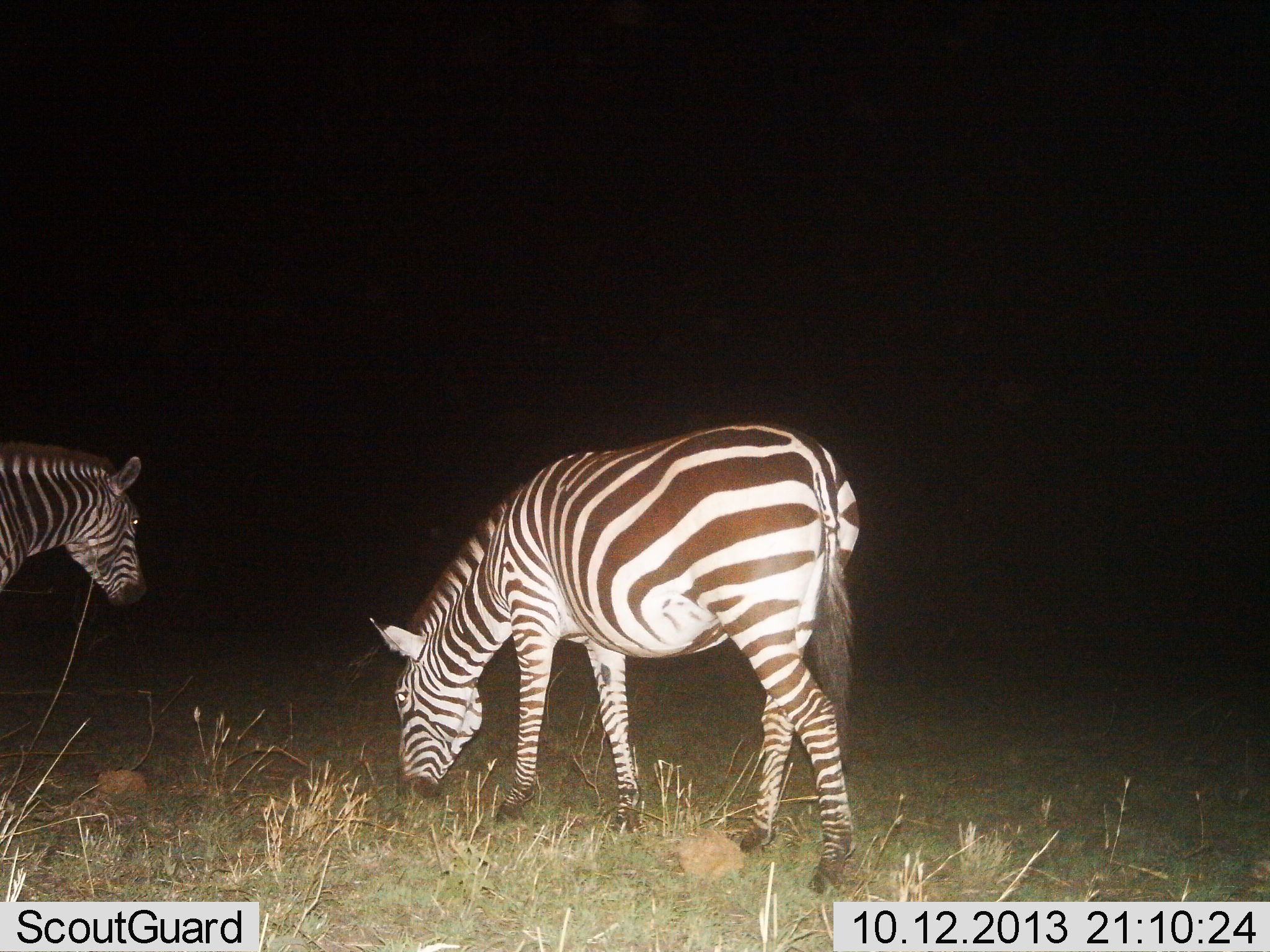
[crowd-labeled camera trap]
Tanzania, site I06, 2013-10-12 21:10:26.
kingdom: Animalia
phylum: Chordata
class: Mammalia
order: Perissodactyla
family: Equidae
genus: Equus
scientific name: Equus quagga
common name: plains zebra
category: zebra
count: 2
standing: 57%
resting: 0%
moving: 4%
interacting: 0%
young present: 0%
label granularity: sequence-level